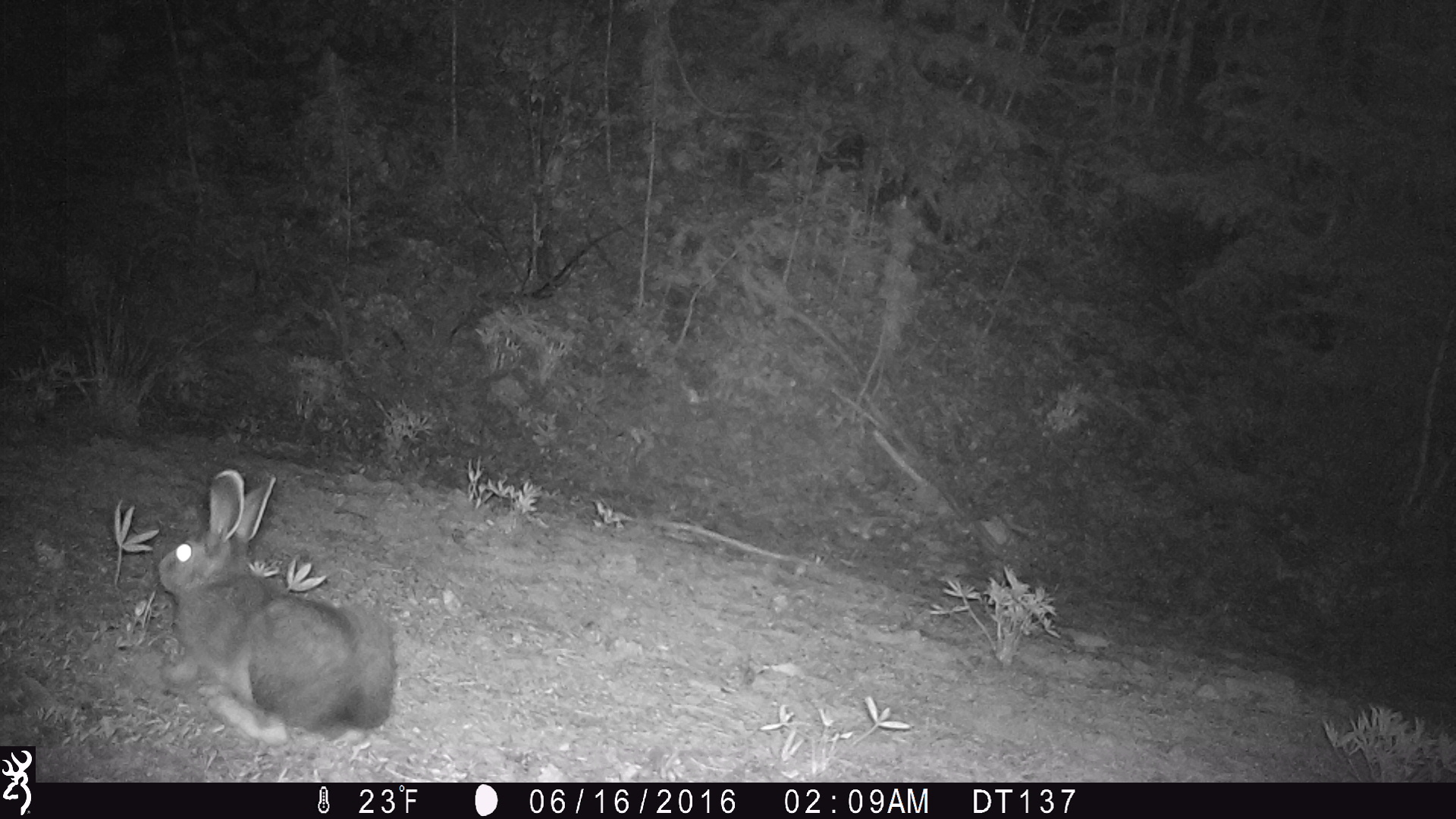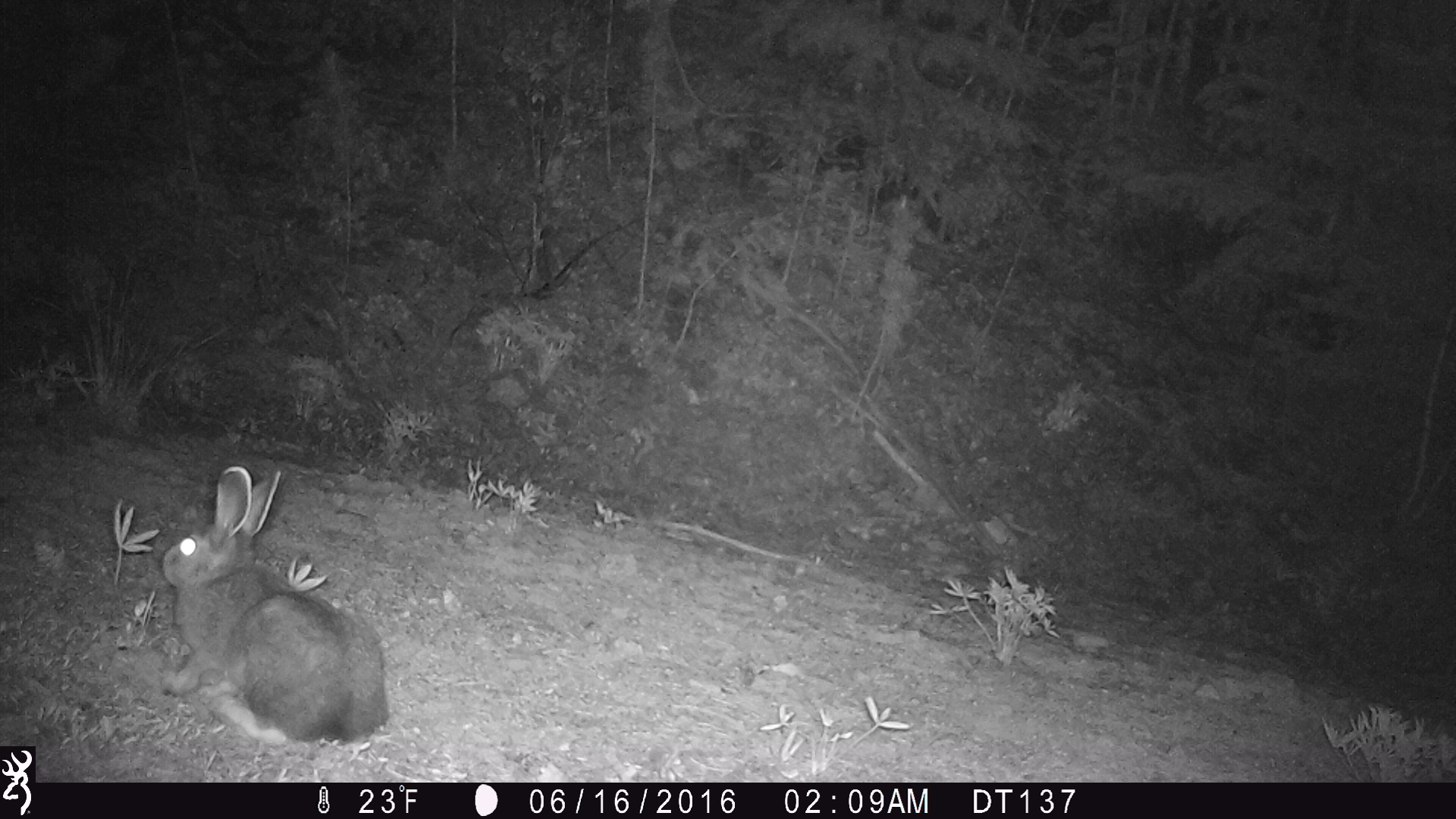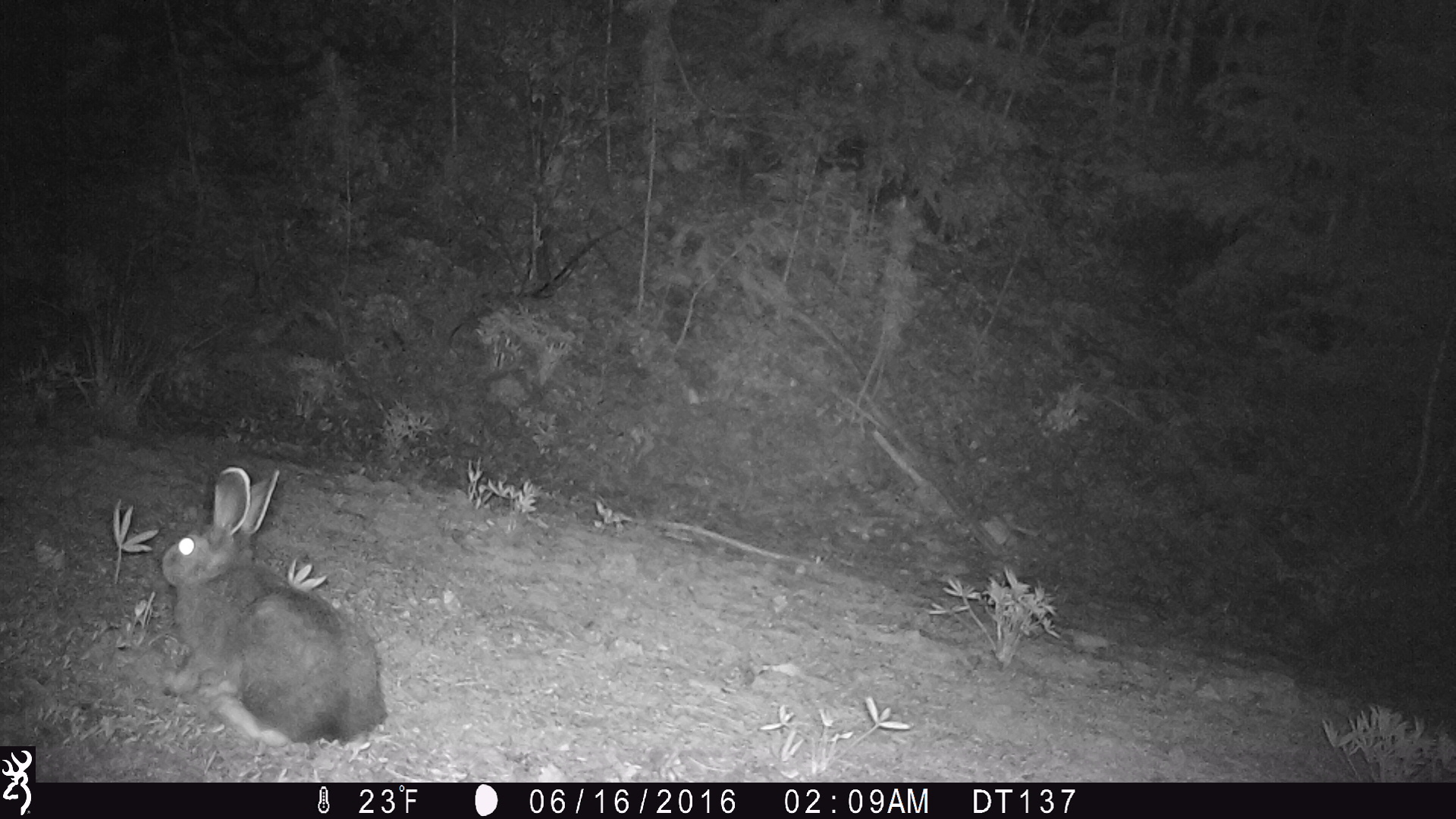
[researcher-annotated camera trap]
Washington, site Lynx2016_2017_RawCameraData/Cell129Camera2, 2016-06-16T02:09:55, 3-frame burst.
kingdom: Animalia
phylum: Chordata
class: Mammalia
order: Lagomorpha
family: Leporidae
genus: Lepus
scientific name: Lepus americanus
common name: snowshoe hare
Lepus americanus (snowshoe hare). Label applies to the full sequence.